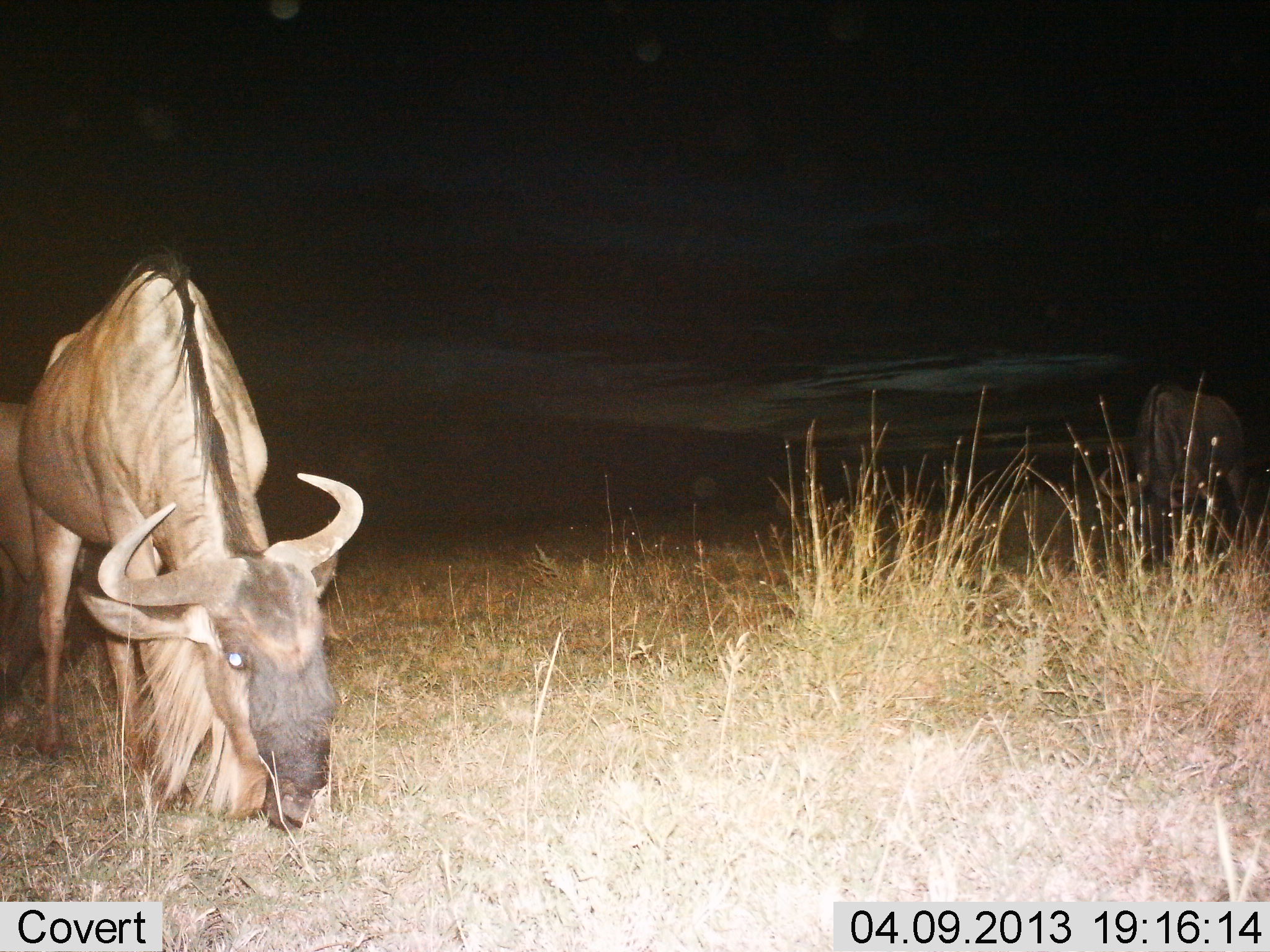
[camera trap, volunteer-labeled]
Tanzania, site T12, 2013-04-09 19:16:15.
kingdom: Animalia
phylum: Chordata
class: Mammalia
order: Artiodactyla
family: Bovidae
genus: Connochaetes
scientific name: Connochaetes taurinus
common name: blue wildebeest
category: wildebeest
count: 2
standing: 21%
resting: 0%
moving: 0%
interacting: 0%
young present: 0%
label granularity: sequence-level